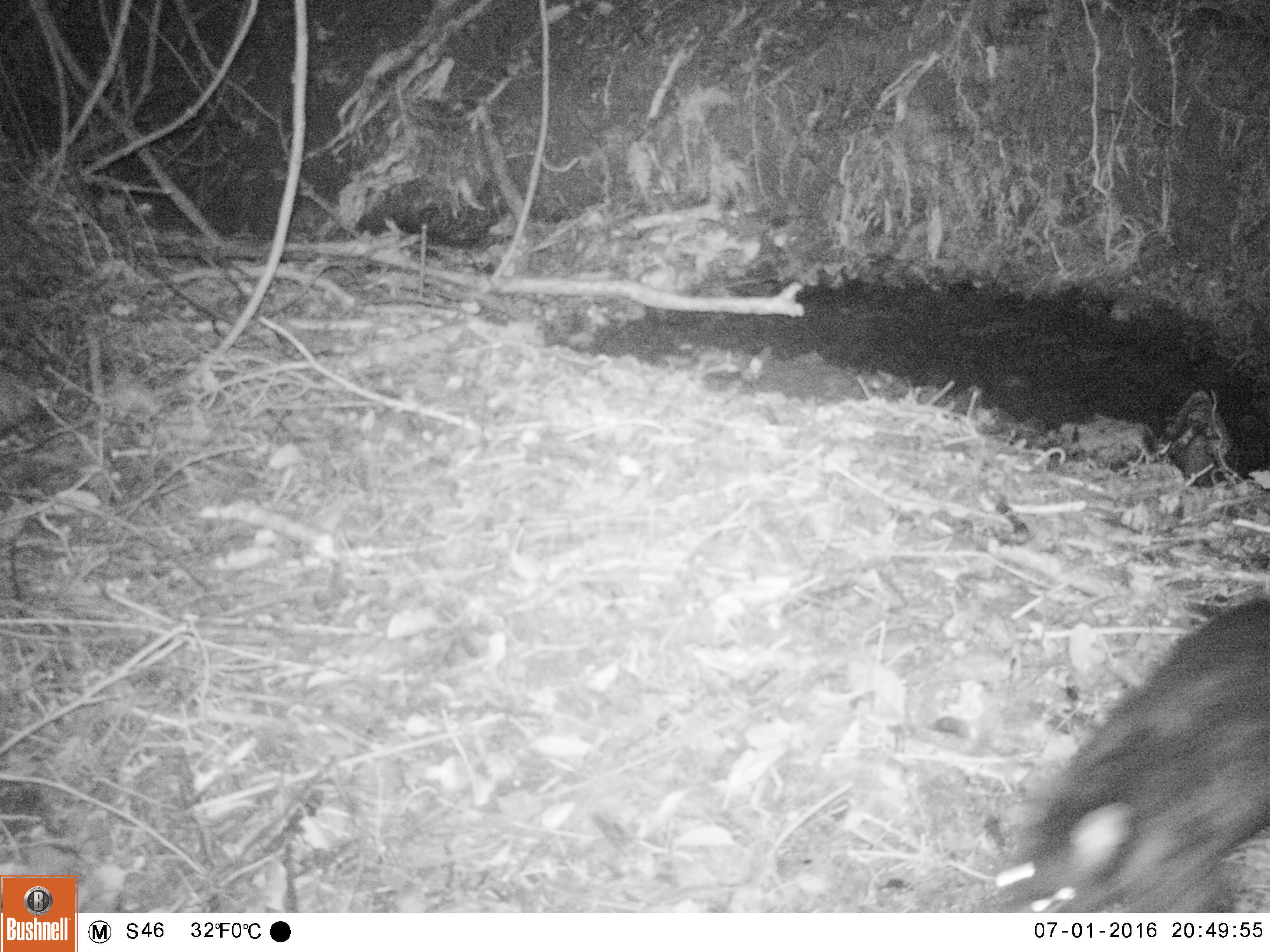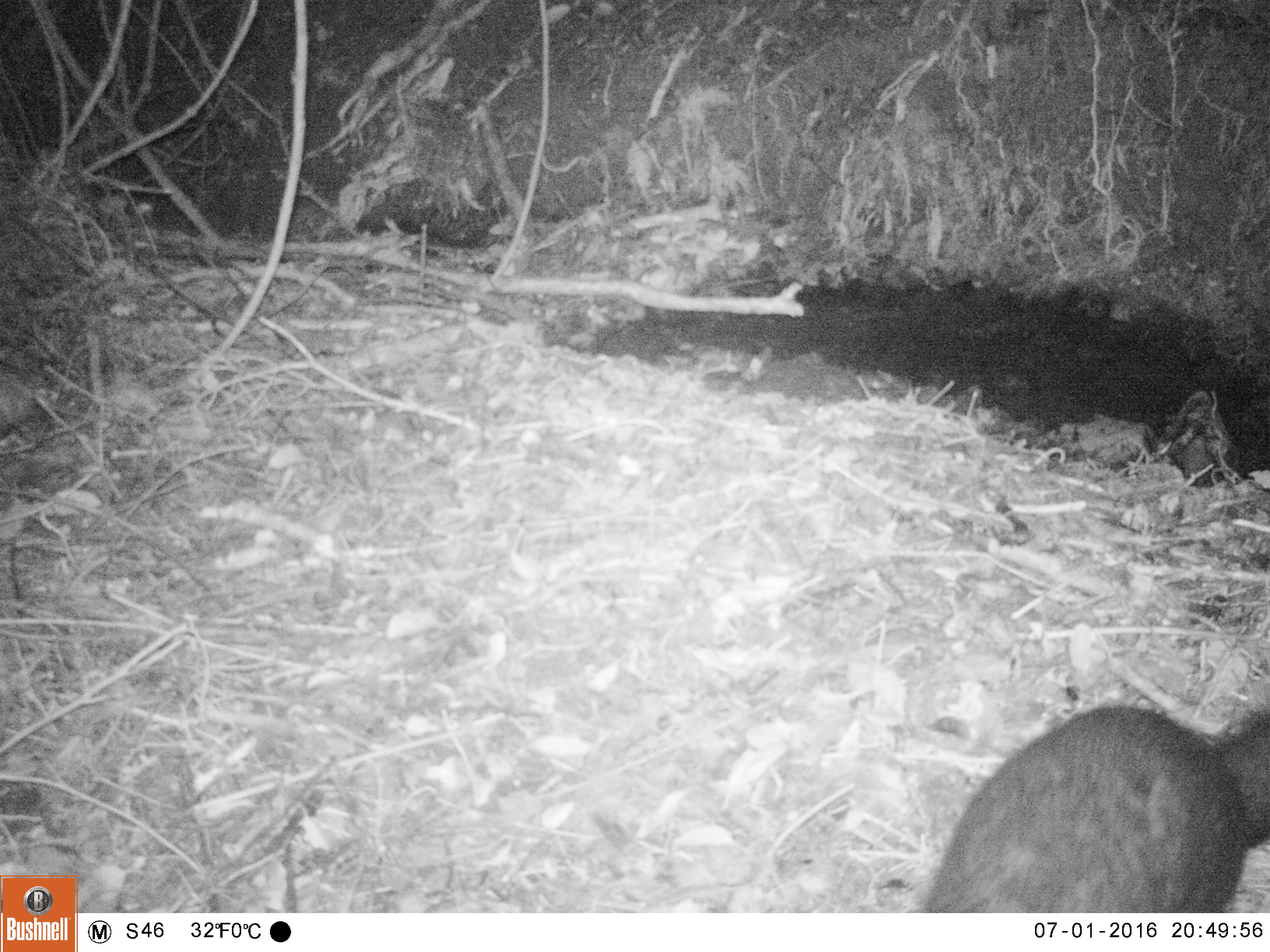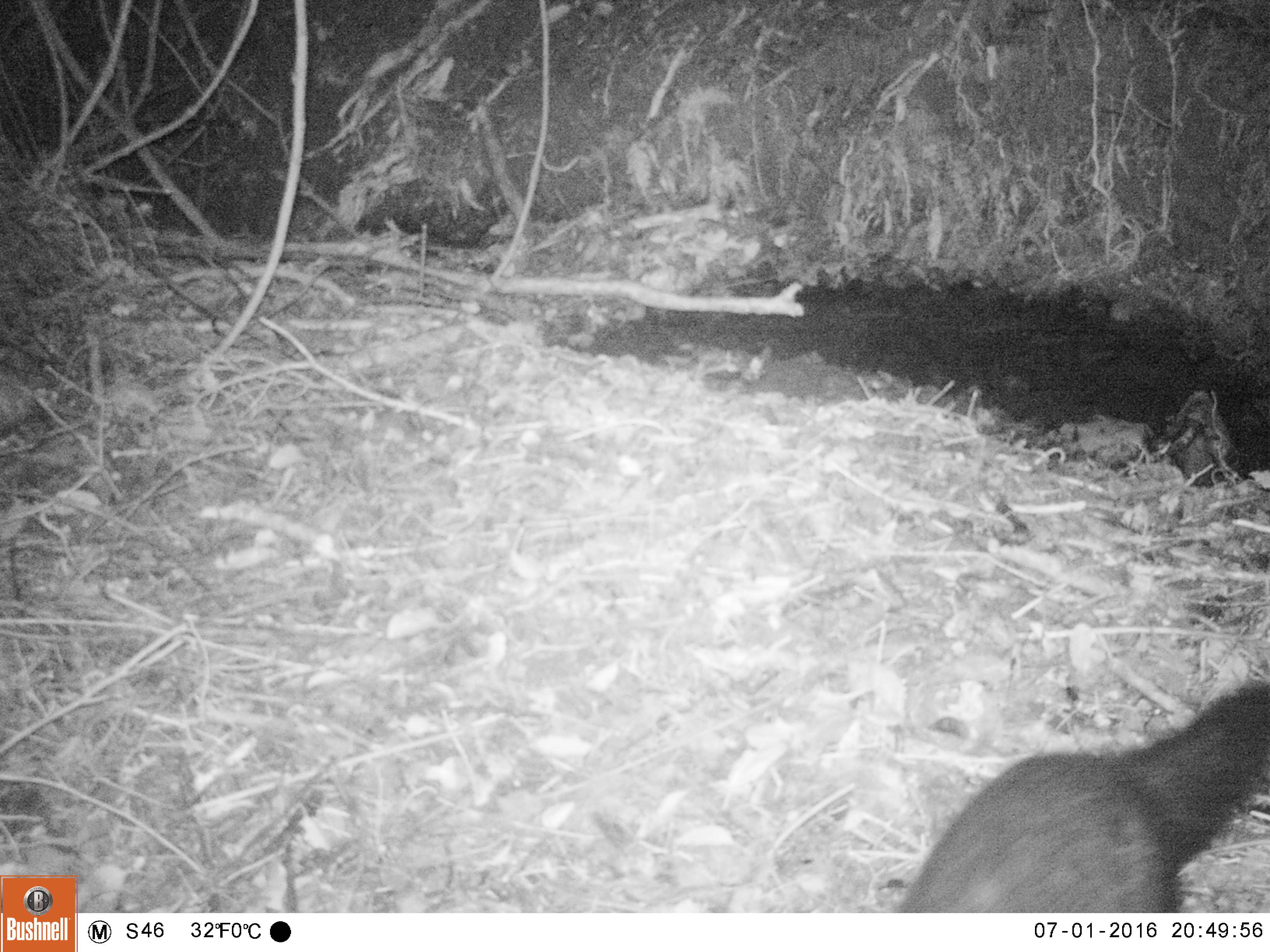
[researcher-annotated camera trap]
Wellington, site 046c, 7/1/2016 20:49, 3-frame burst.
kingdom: Animalia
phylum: Chordata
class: Mammalia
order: Didelphimorphia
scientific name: Didelphimorphia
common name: possum